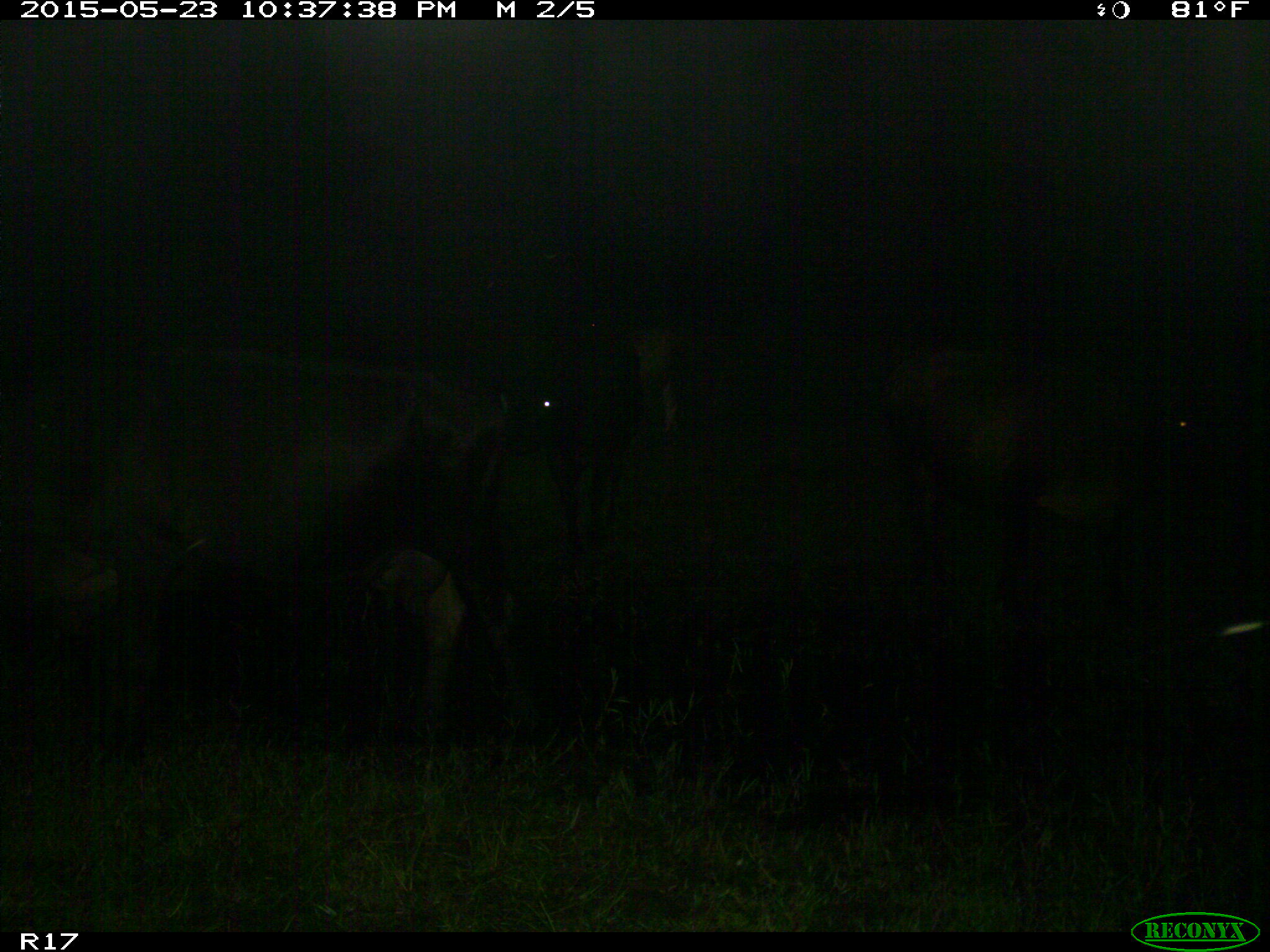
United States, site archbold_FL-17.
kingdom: Animalia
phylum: Chordata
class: Mammalia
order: Artiodactyla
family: Bovidae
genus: Bos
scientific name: Bos taurus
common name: domestic cow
Bos taurus (domestic cow).